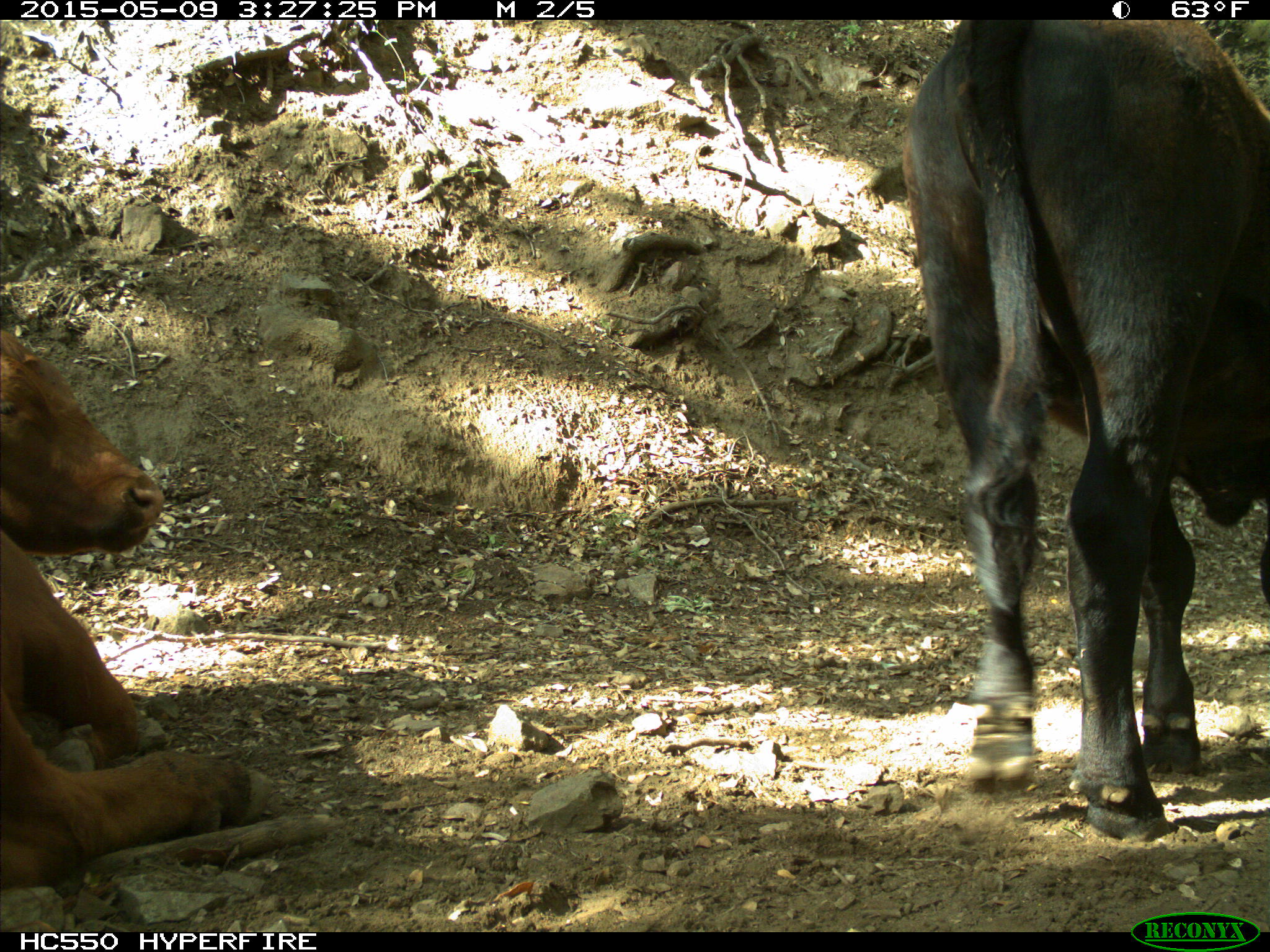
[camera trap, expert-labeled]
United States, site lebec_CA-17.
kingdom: Animalia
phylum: Chordata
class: Mammalia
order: Artiodactyla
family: Bovidae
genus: Bos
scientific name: Bos taurus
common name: domestic cow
Bos taurus (domestic cow).